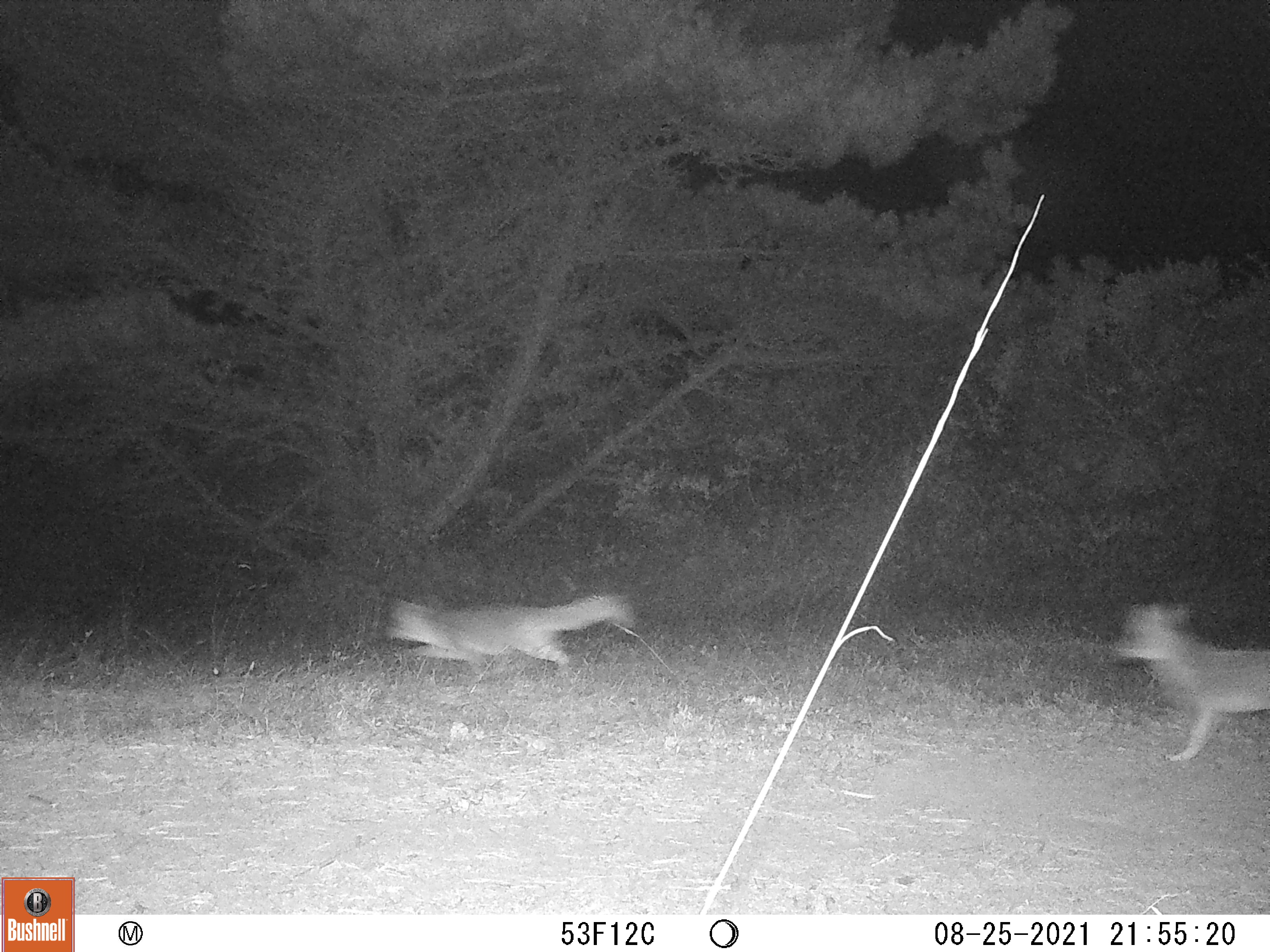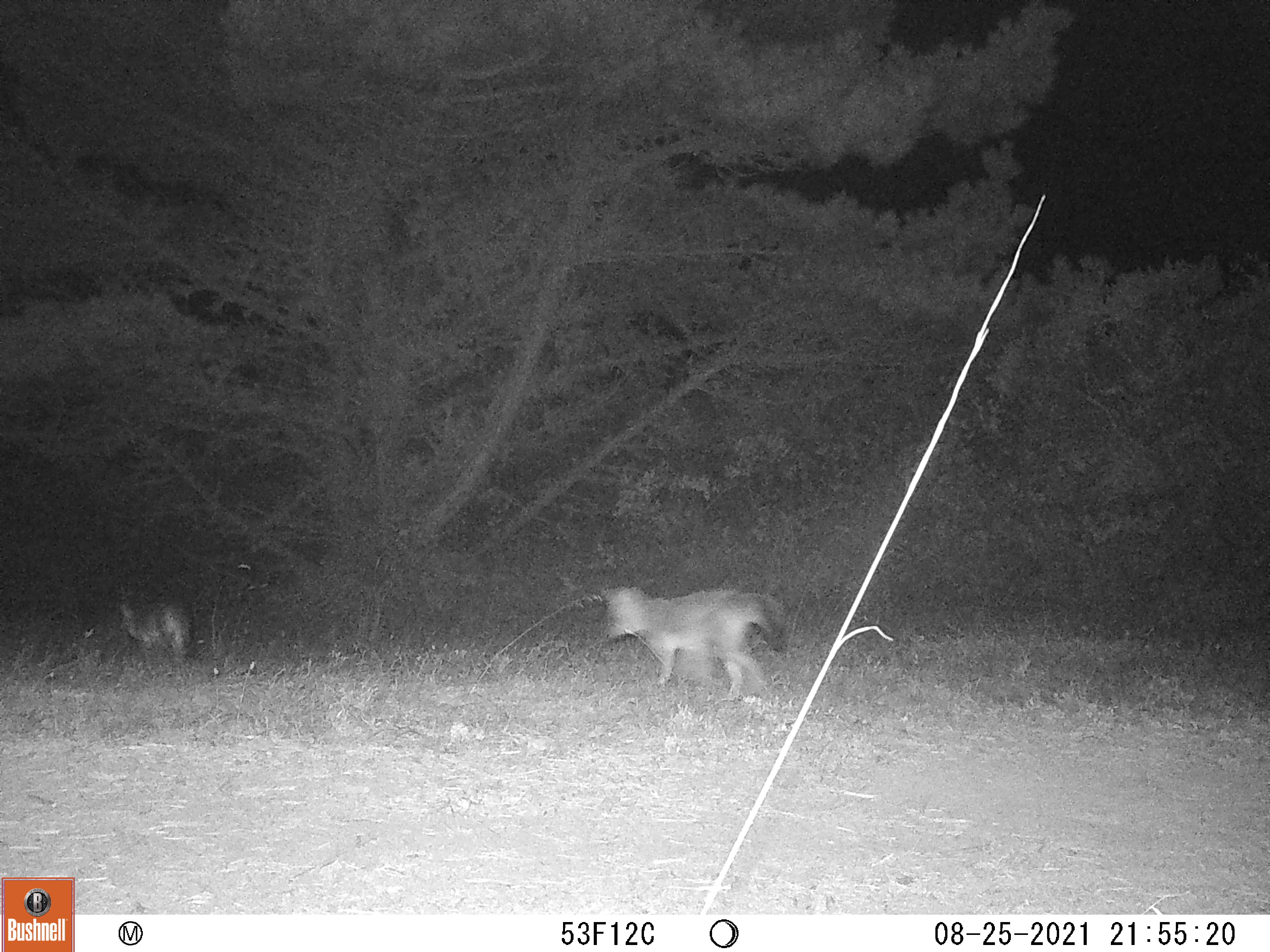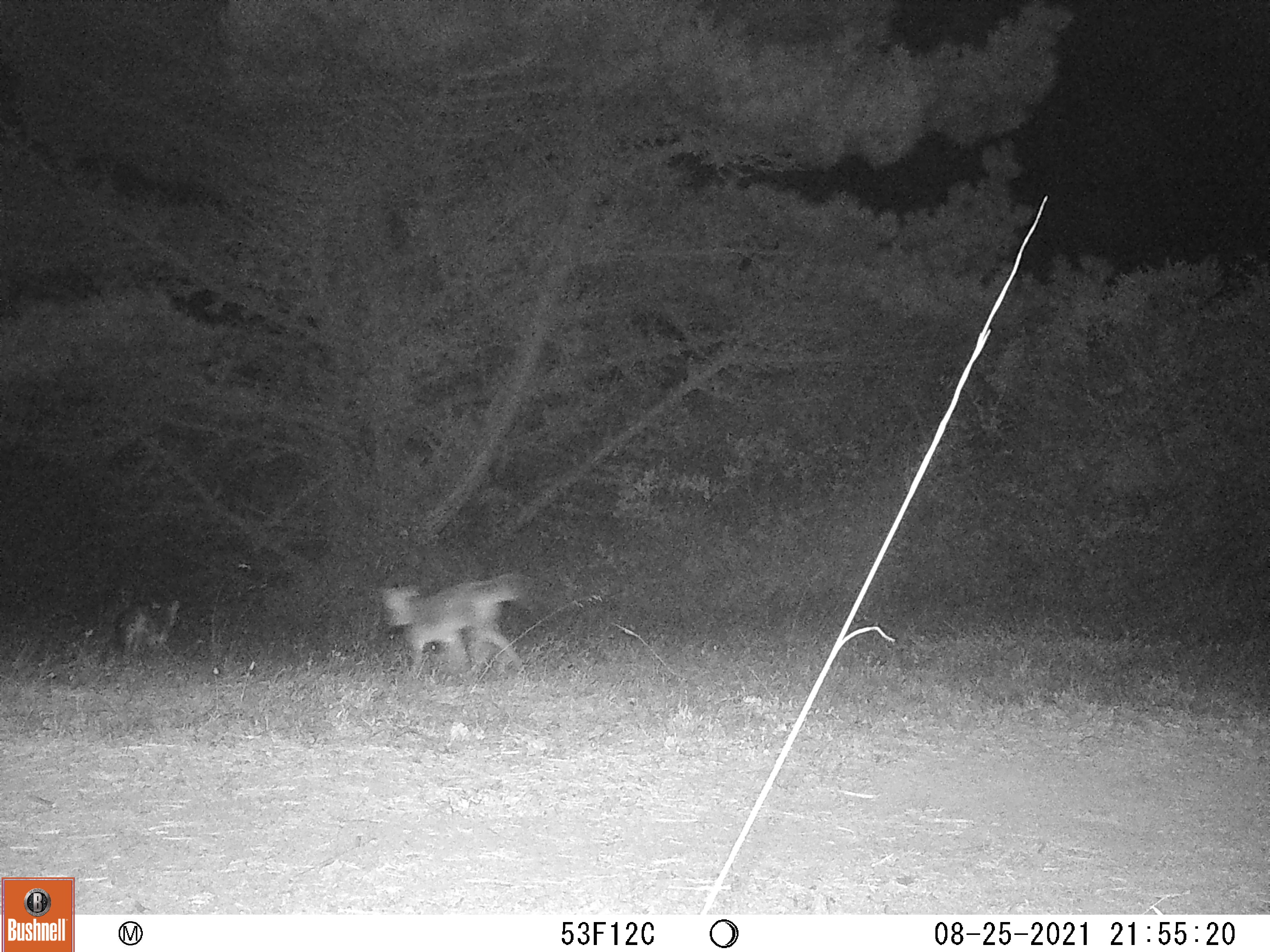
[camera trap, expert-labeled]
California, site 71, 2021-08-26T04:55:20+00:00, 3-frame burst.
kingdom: Animalia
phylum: Chordata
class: Mammalia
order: Carnivora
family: Canidae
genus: Urocyon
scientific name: Urocyon cinereoargenteus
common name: gray fox